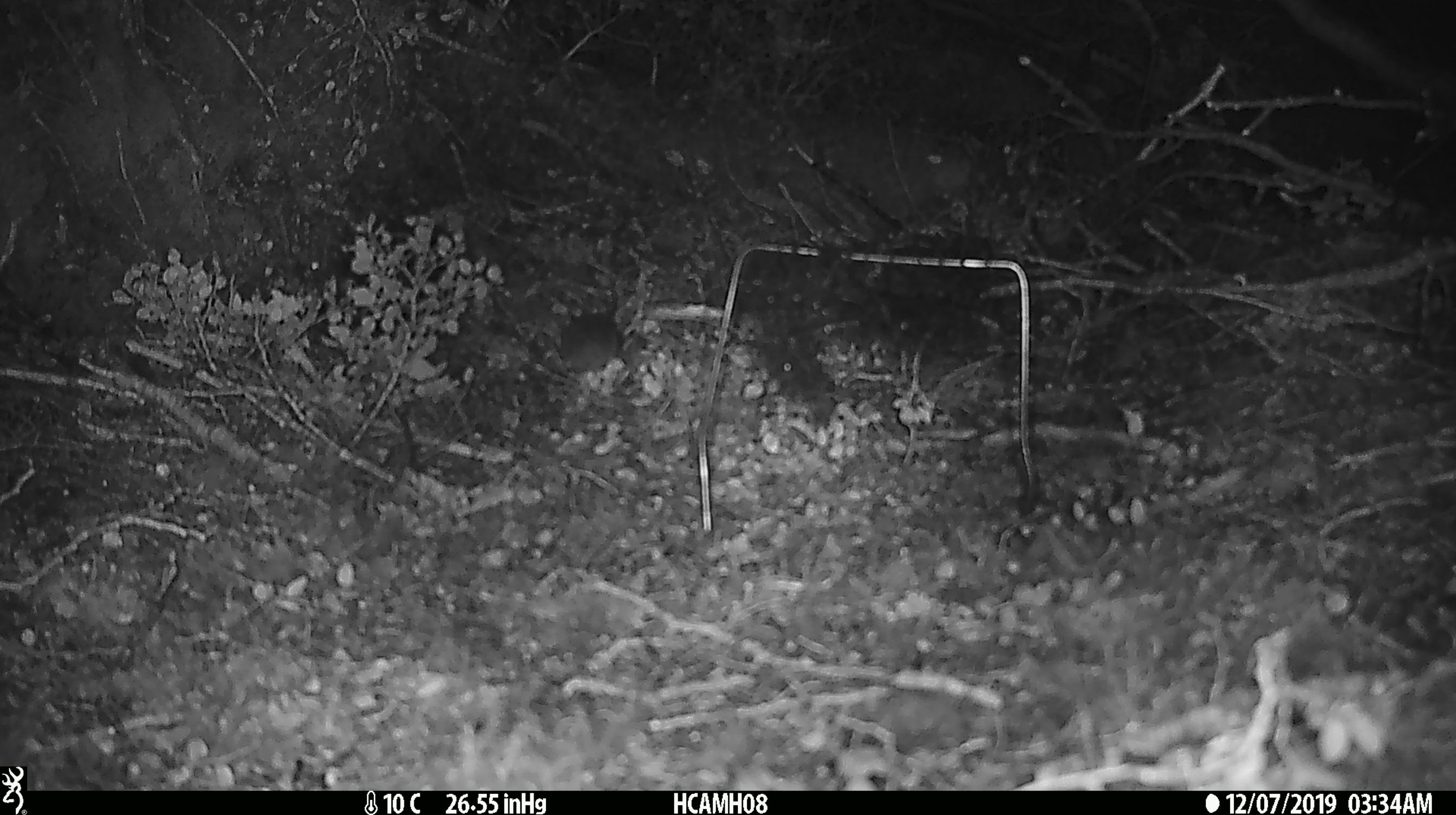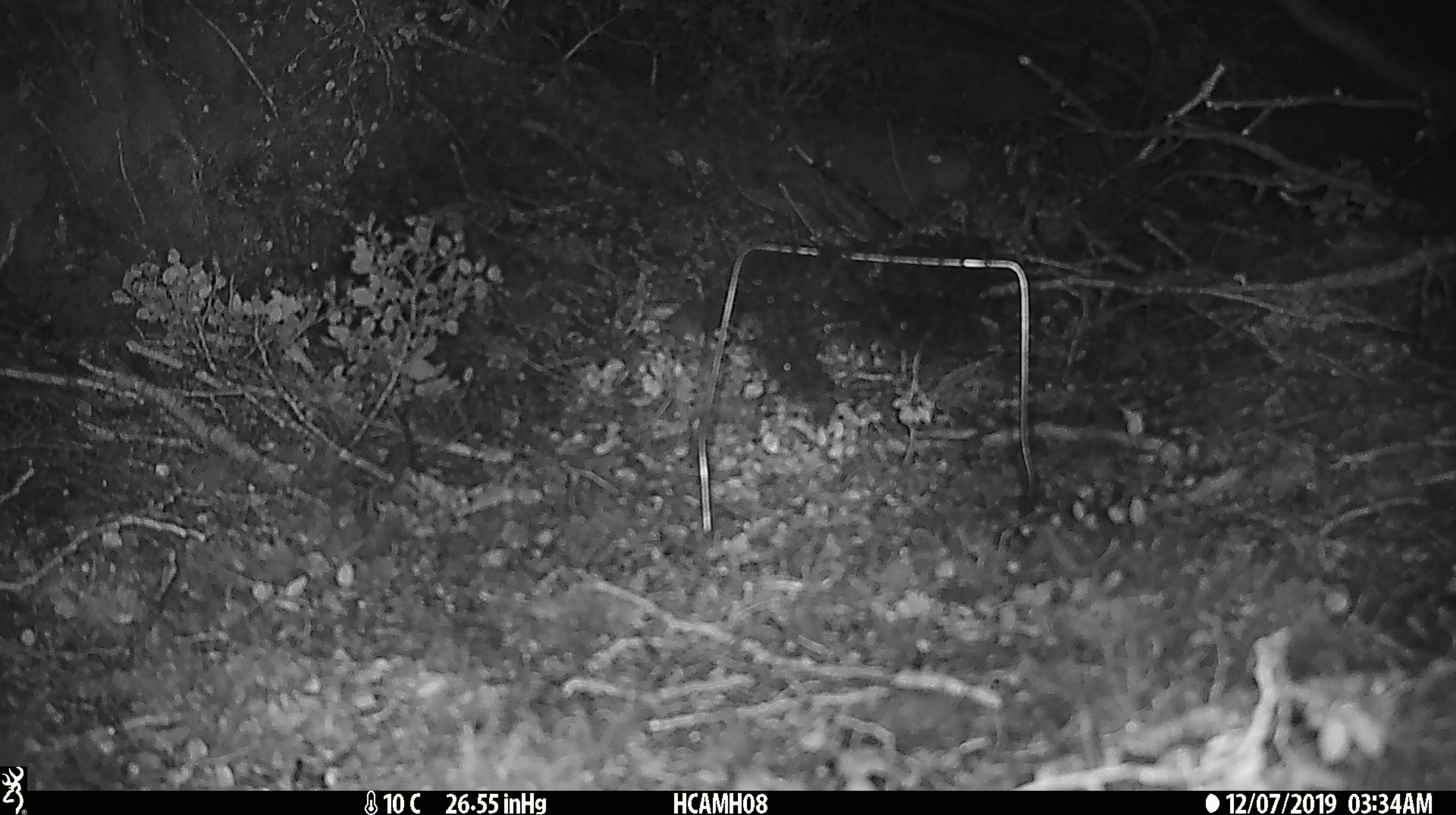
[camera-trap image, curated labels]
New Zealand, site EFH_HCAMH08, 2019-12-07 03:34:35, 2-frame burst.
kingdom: Animalia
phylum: Chordata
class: Mammalia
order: Rodentia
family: Muridae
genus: Mus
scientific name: Mus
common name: mouse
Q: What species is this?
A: Mouse (Mus).